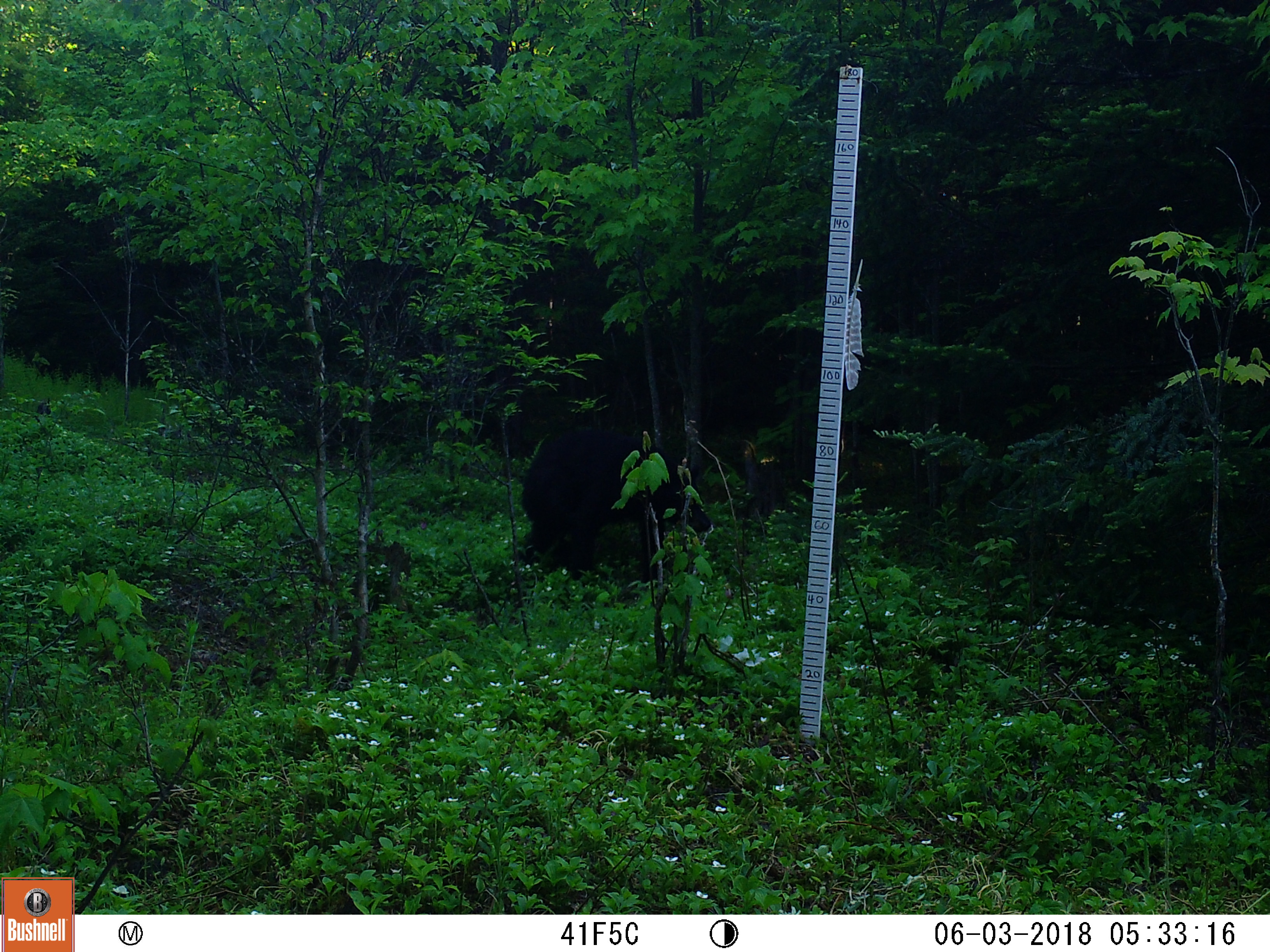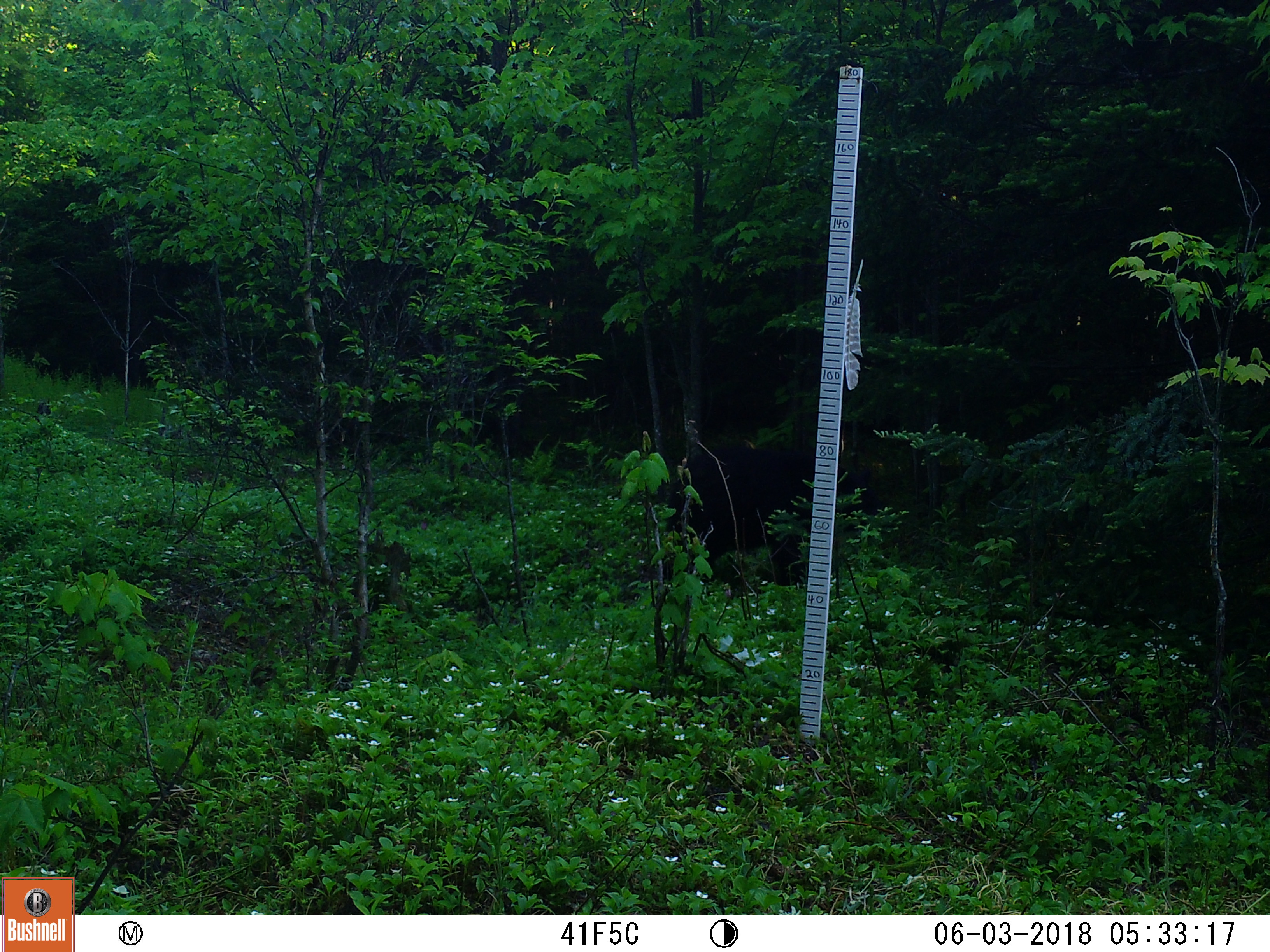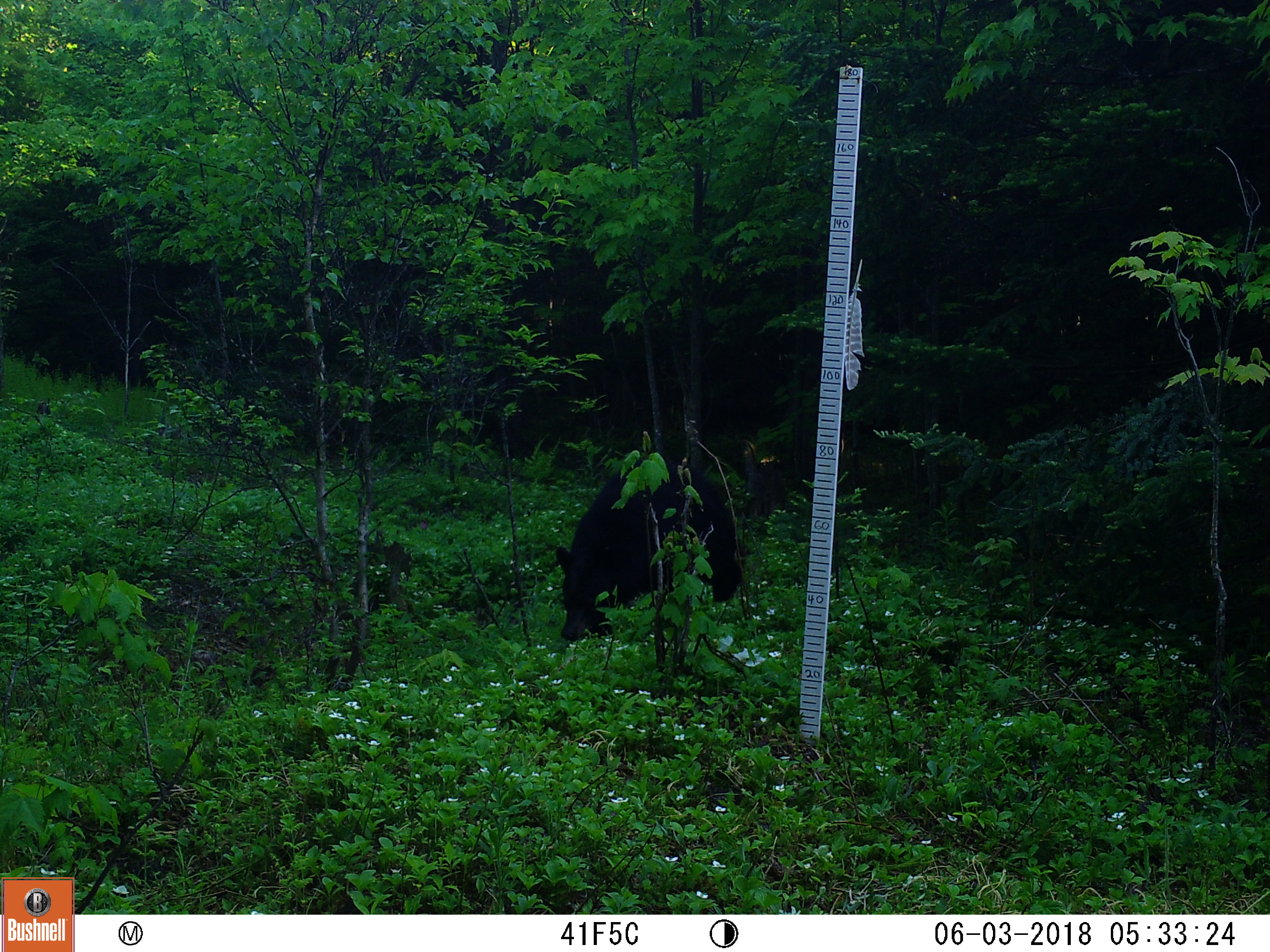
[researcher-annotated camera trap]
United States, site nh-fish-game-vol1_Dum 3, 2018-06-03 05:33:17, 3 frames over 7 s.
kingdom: Animalia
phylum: Chordata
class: Mammalia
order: Carnivora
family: Ursidae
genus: Ursus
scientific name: Ursus americanus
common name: black bear